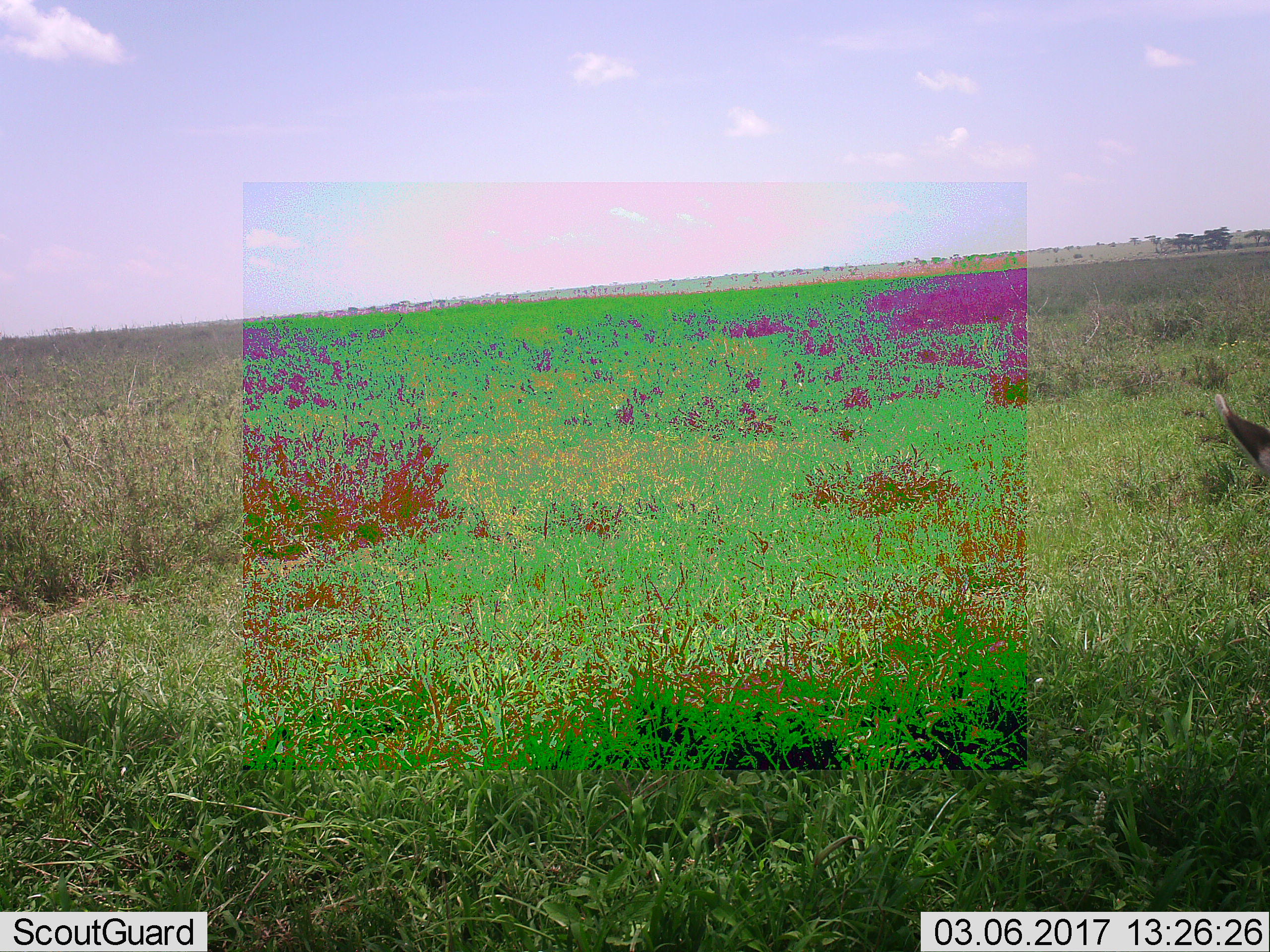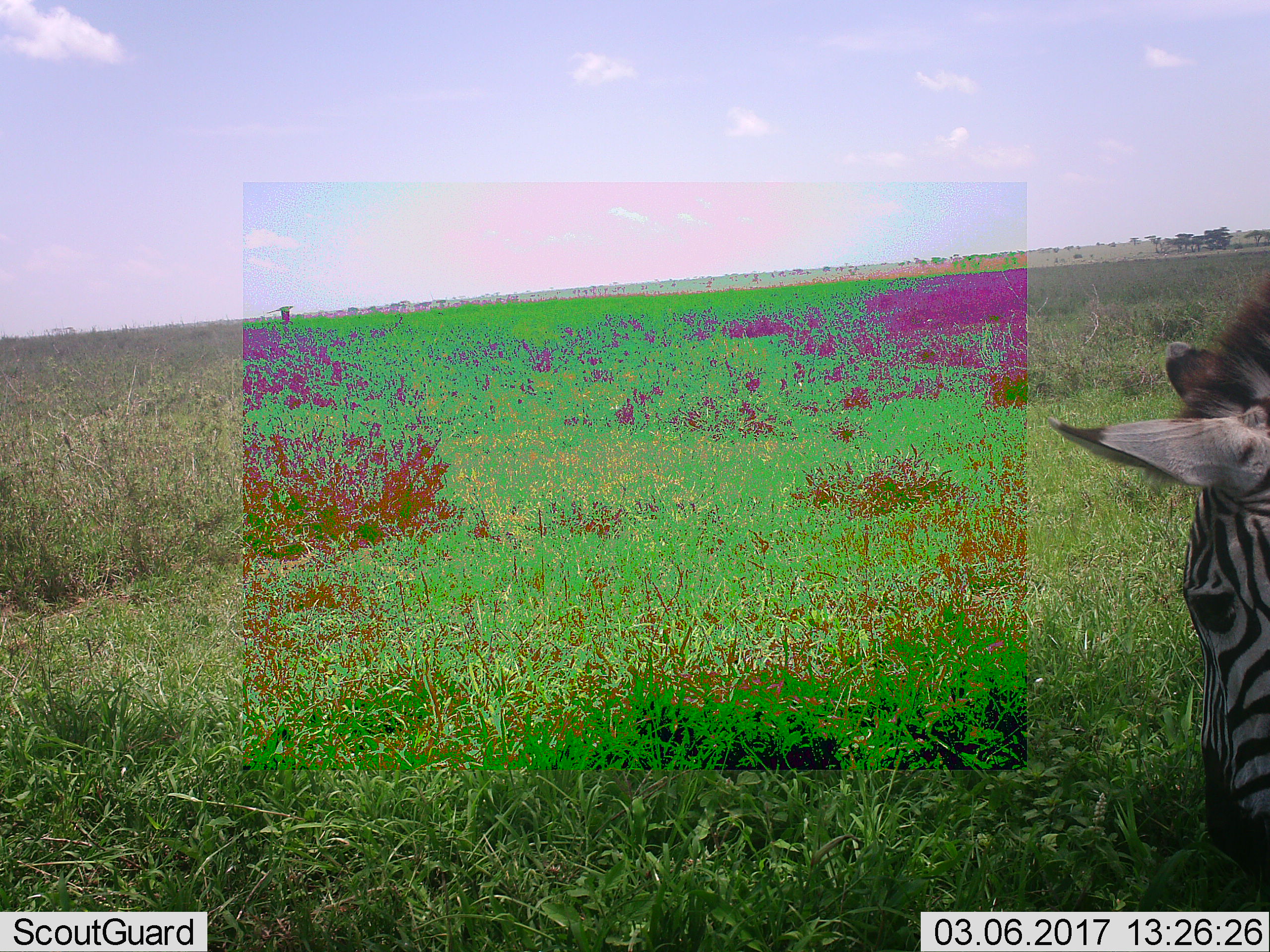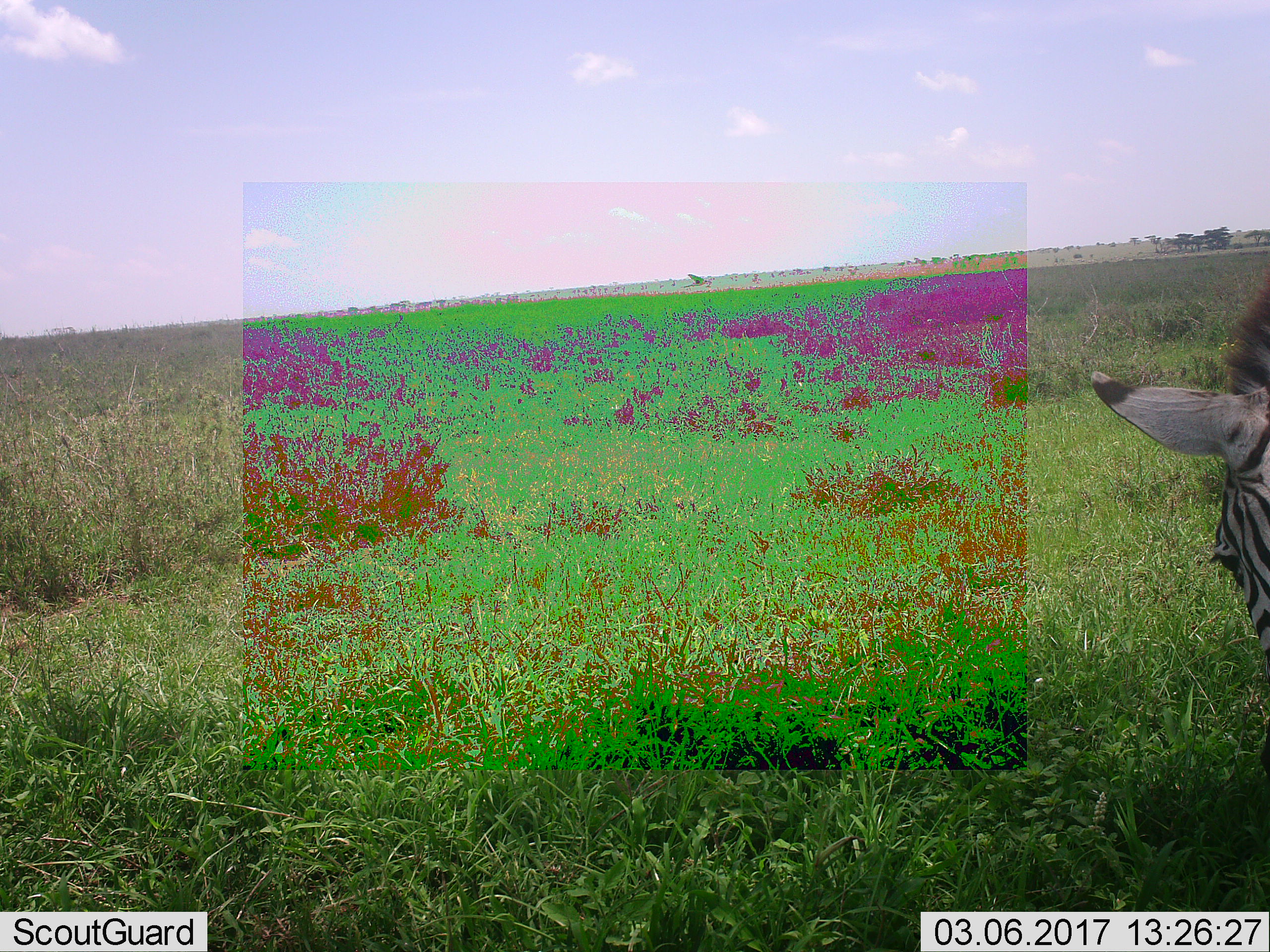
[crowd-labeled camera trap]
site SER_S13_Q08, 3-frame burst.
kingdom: Animalia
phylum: Chordata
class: Mammalia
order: Perissodactyla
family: Equidae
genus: Equus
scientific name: Equus quagga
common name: plains zebra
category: zebraplains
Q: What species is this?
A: Zebraplains (plains zebra) (Equus quagga).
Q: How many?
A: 1.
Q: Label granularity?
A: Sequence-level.